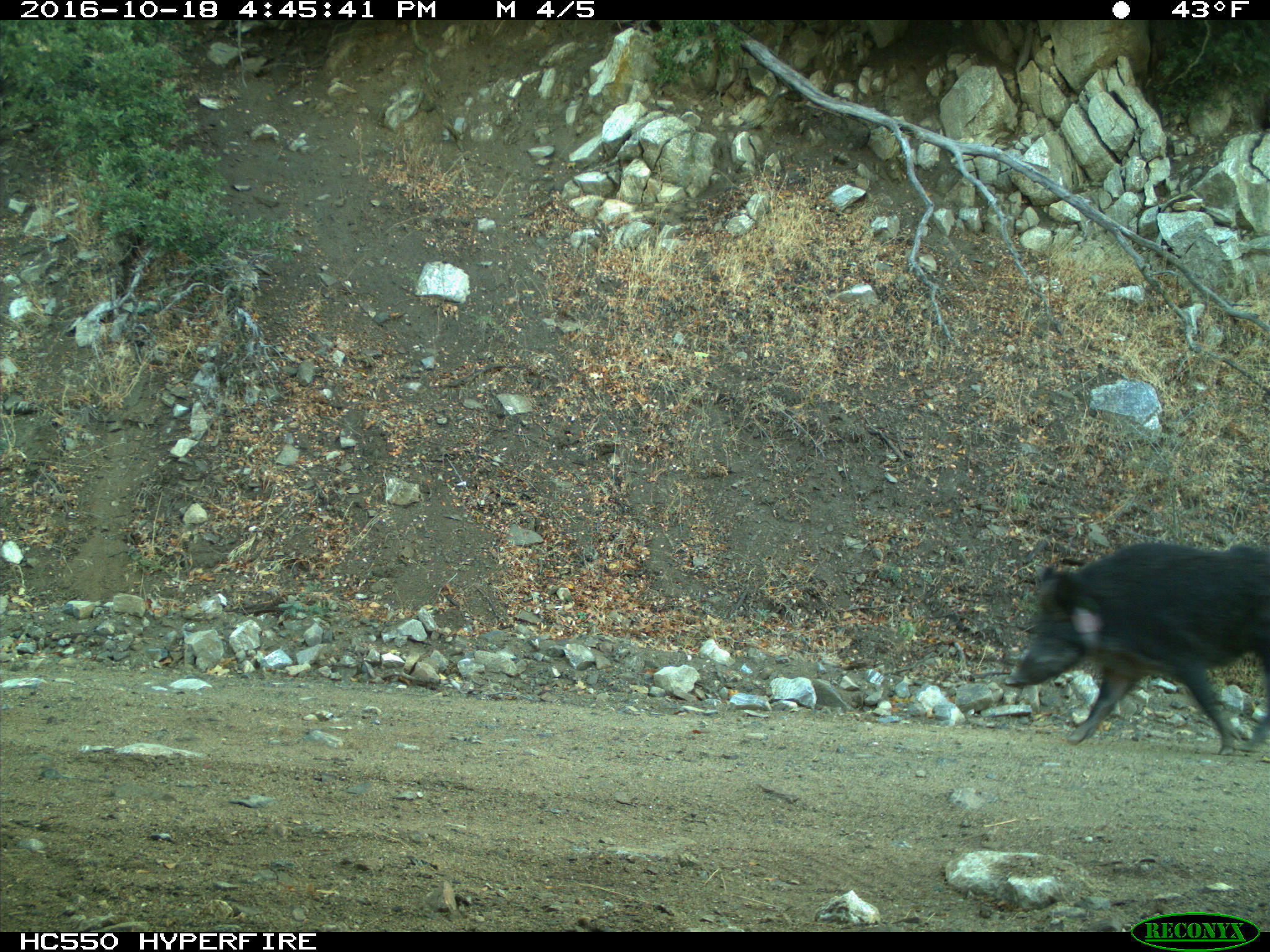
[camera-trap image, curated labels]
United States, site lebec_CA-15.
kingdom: Animalia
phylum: Chordata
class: Mammalia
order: Artiodactyla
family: Suidae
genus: Sus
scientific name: Sus scrofa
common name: wild boar